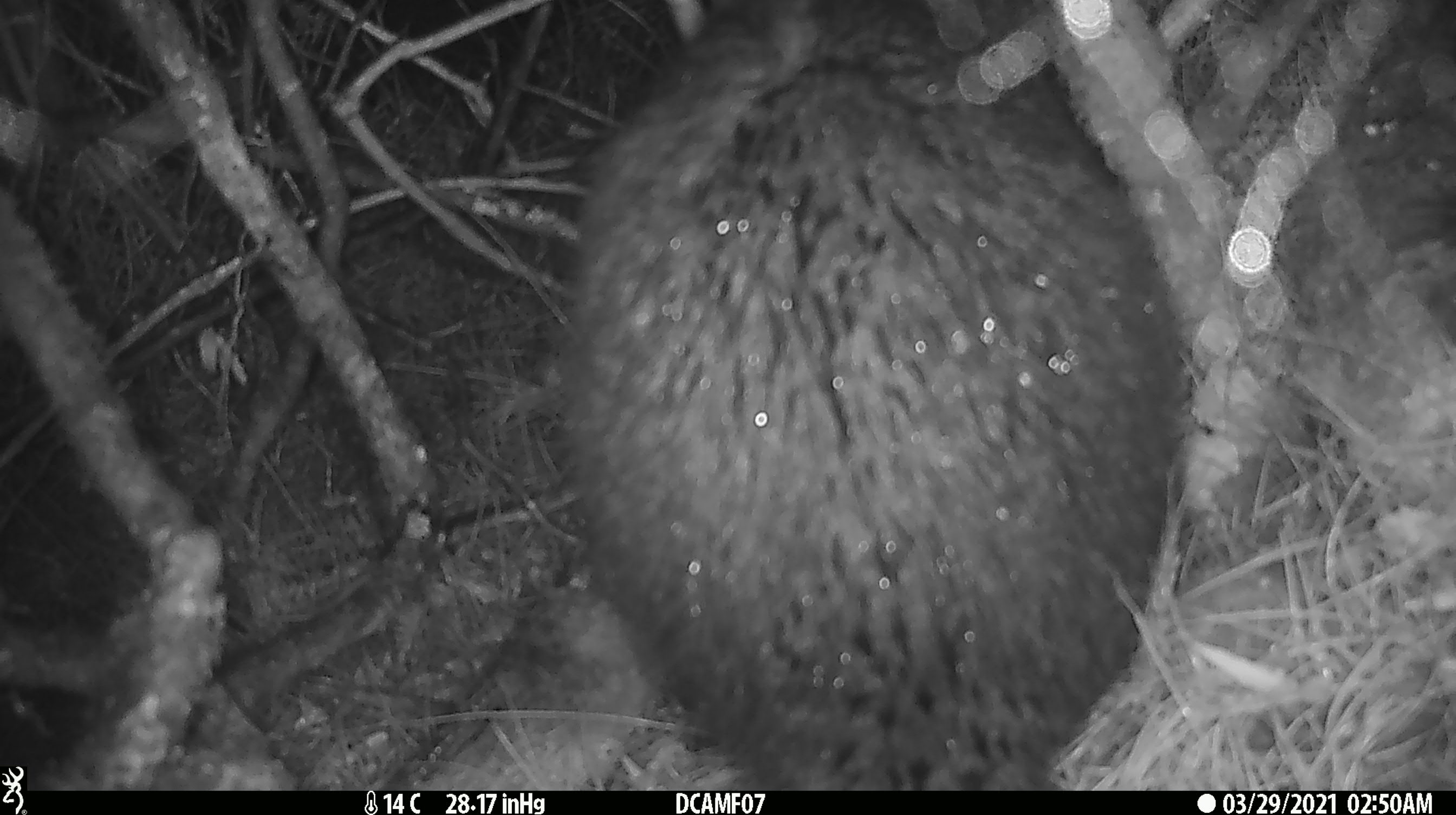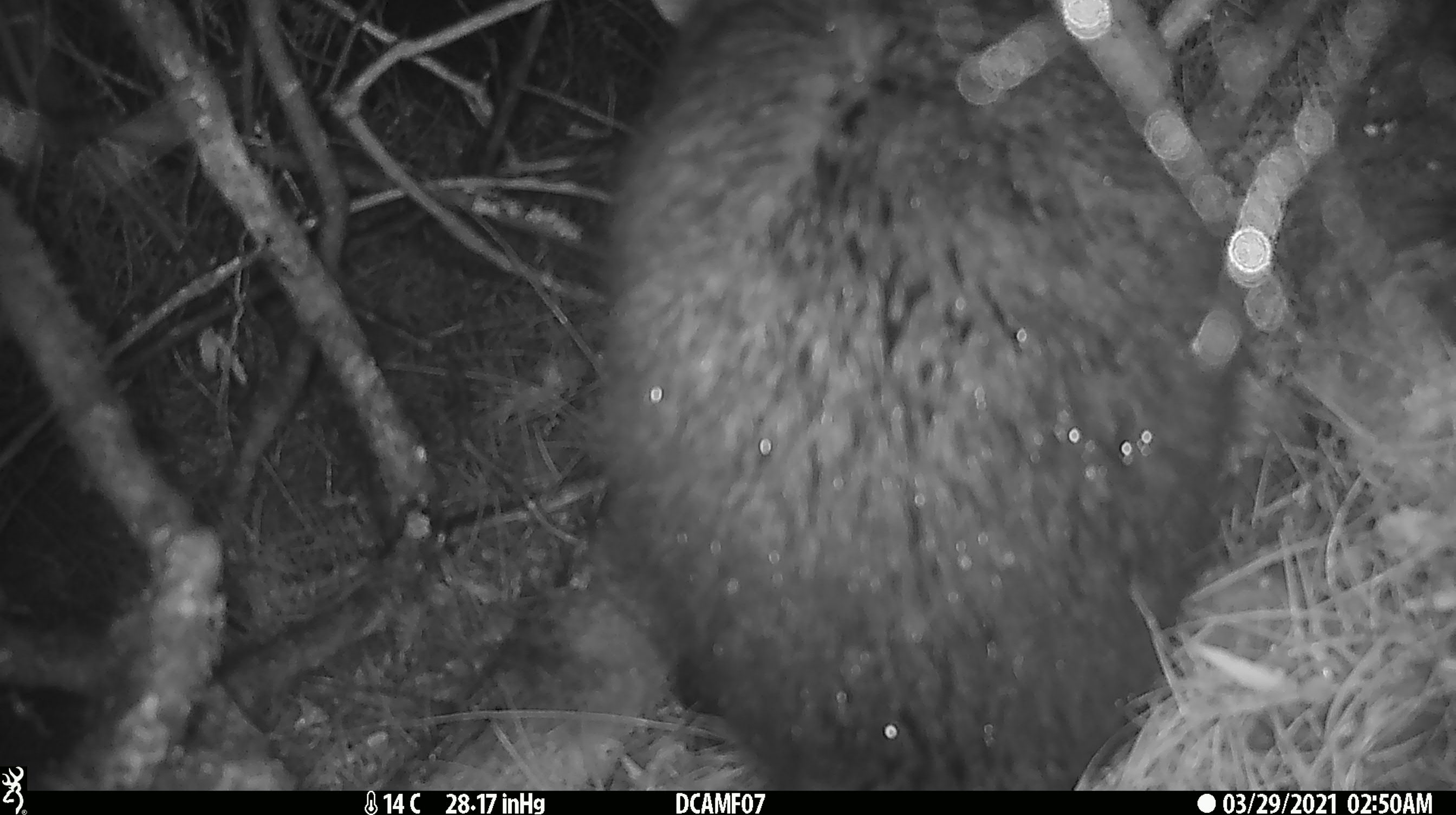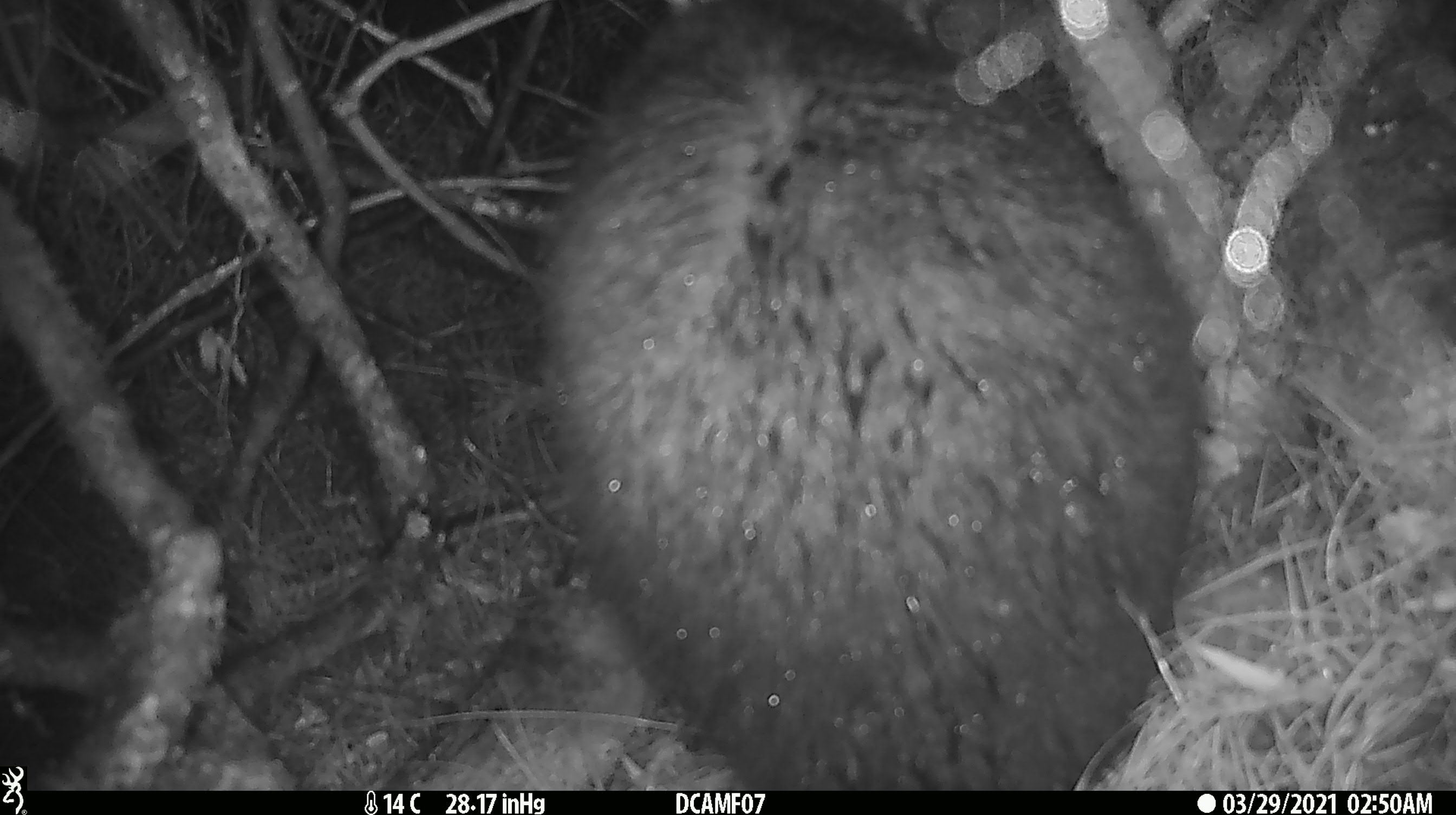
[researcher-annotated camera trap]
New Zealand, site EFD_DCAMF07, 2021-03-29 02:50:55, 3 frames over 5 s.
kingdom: Animalia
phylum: Chordata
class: Mammalia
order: Diprotodontia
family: Phalangeridae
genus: Trichosurus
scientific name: Trichosurus vulpecula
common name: common brushtail possum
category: possum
Possum (common brushtail possum) (Trichosurus vulpecula).